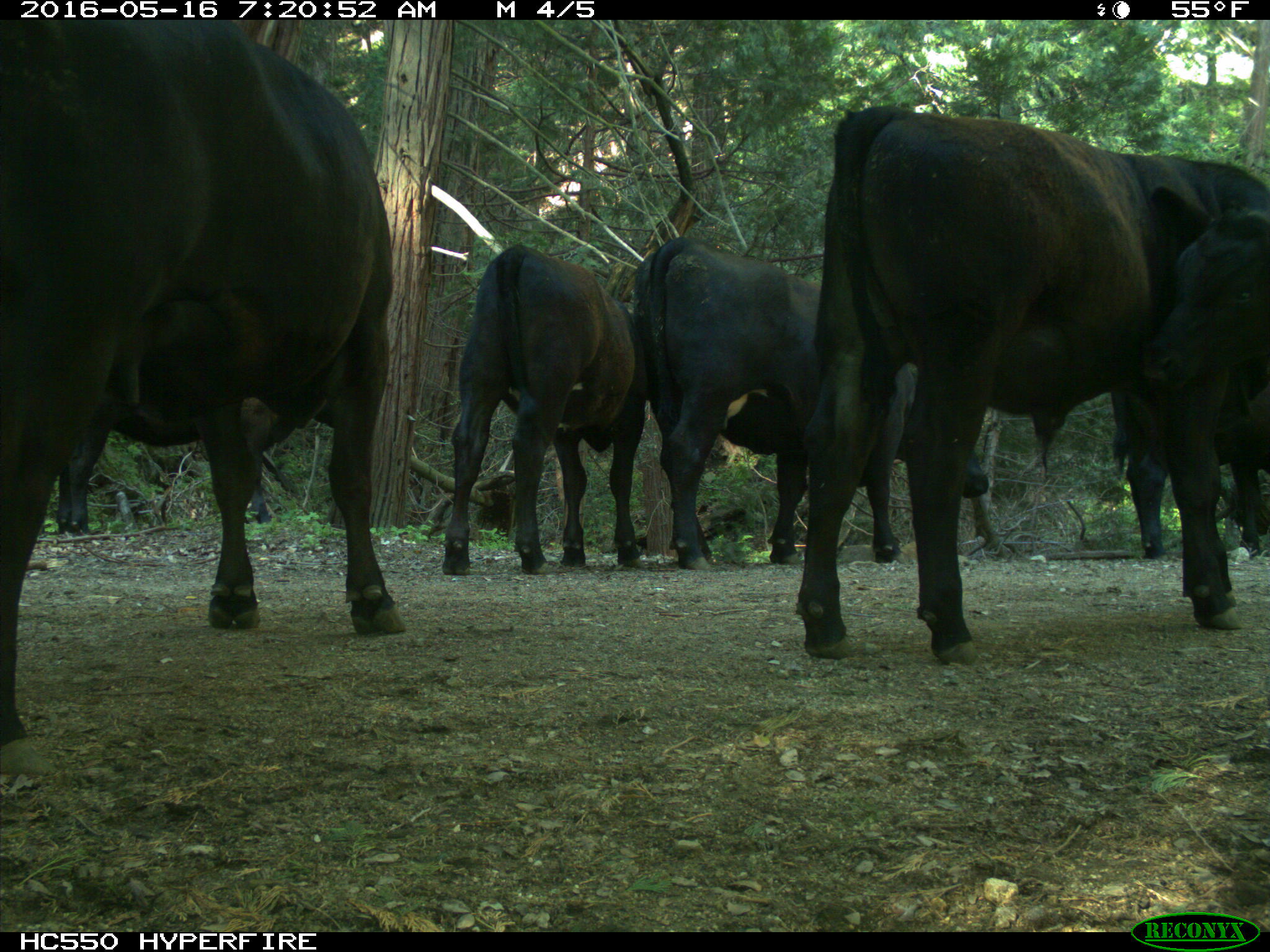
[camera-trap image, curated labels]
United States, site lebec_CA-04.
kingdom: Animalia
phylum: Chordata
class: Mammalia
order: Artiodactyla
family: Bovidae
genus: Bos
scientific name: Bos taurus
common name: domestic cow